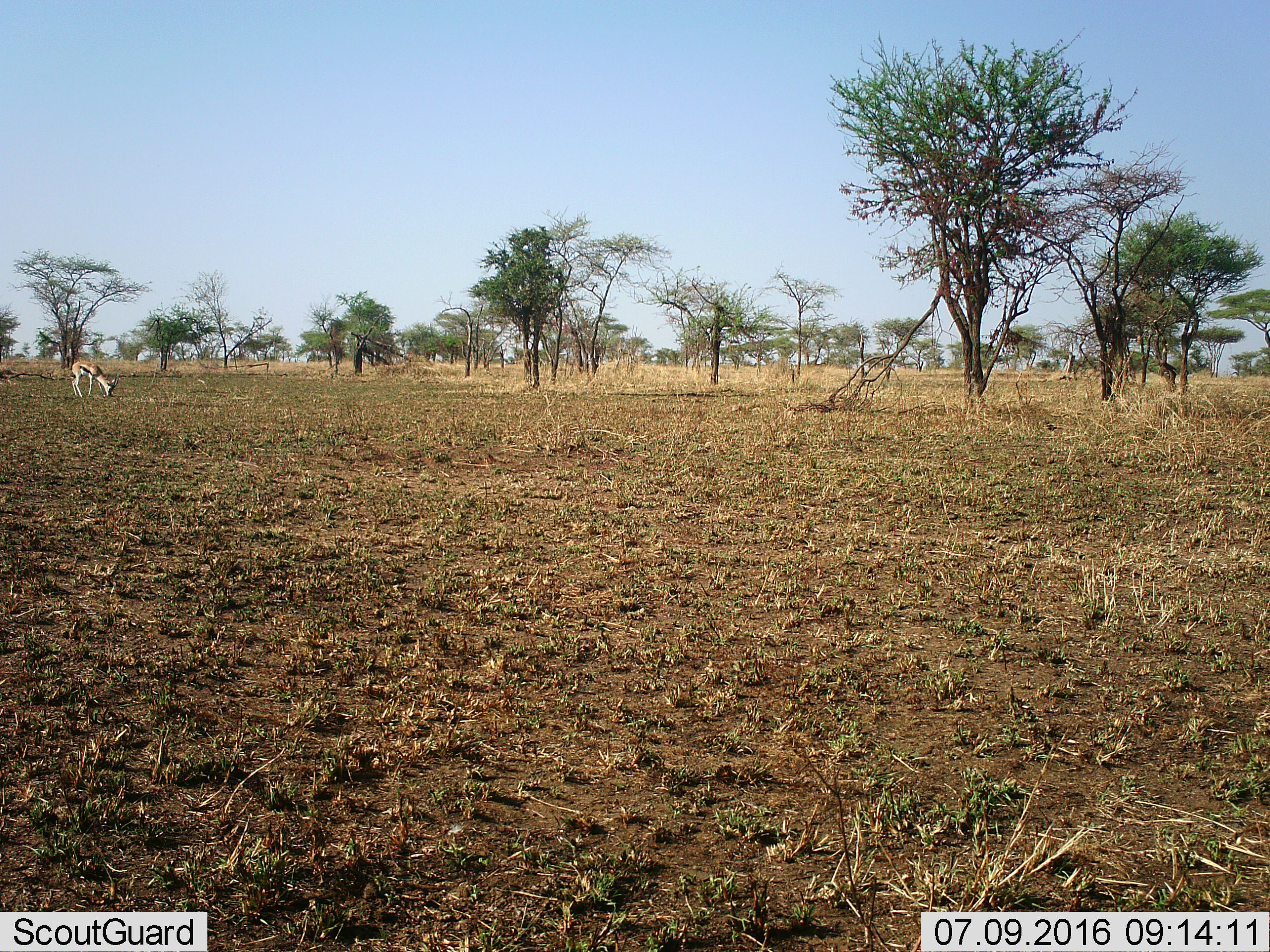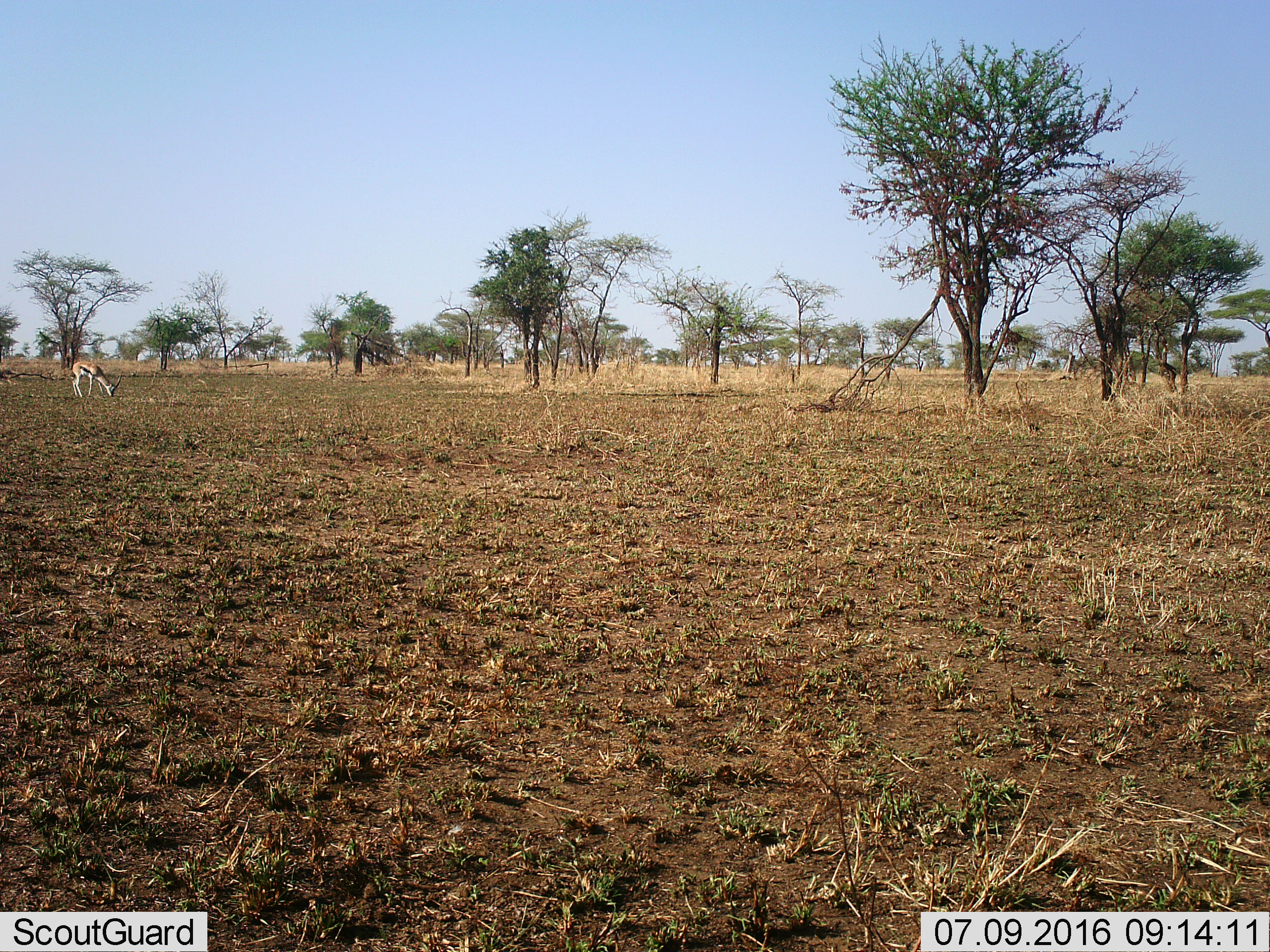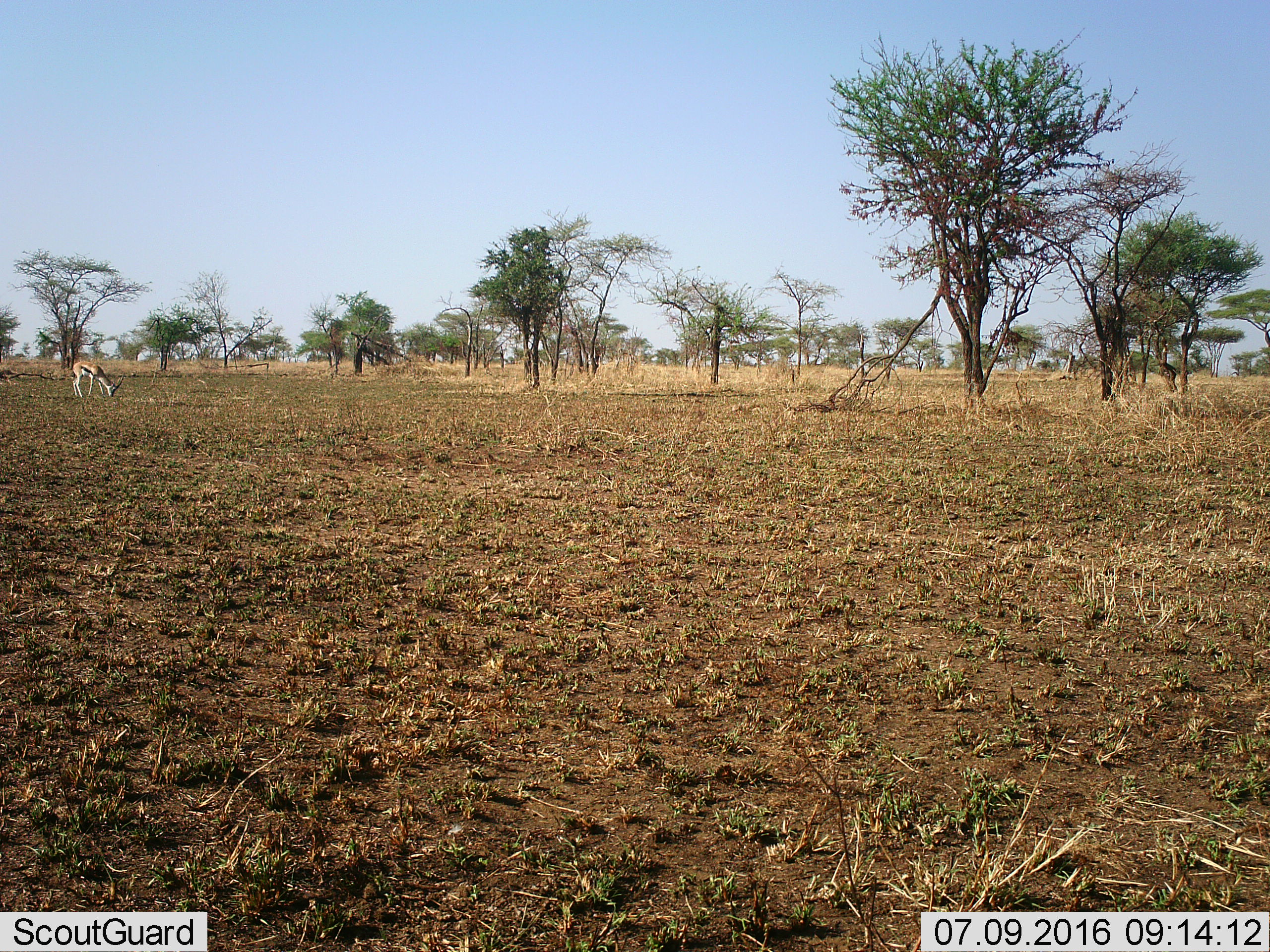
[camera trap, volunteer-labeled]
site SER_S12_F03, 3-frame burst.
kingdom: Animalia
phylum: Chordata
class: Mammalia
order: Artiodactyla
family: Bovidae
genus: Eudorcas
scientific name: Eudorcas thomsonii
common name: thomson's gazelle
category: gazellethomsons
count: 1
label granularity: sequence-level